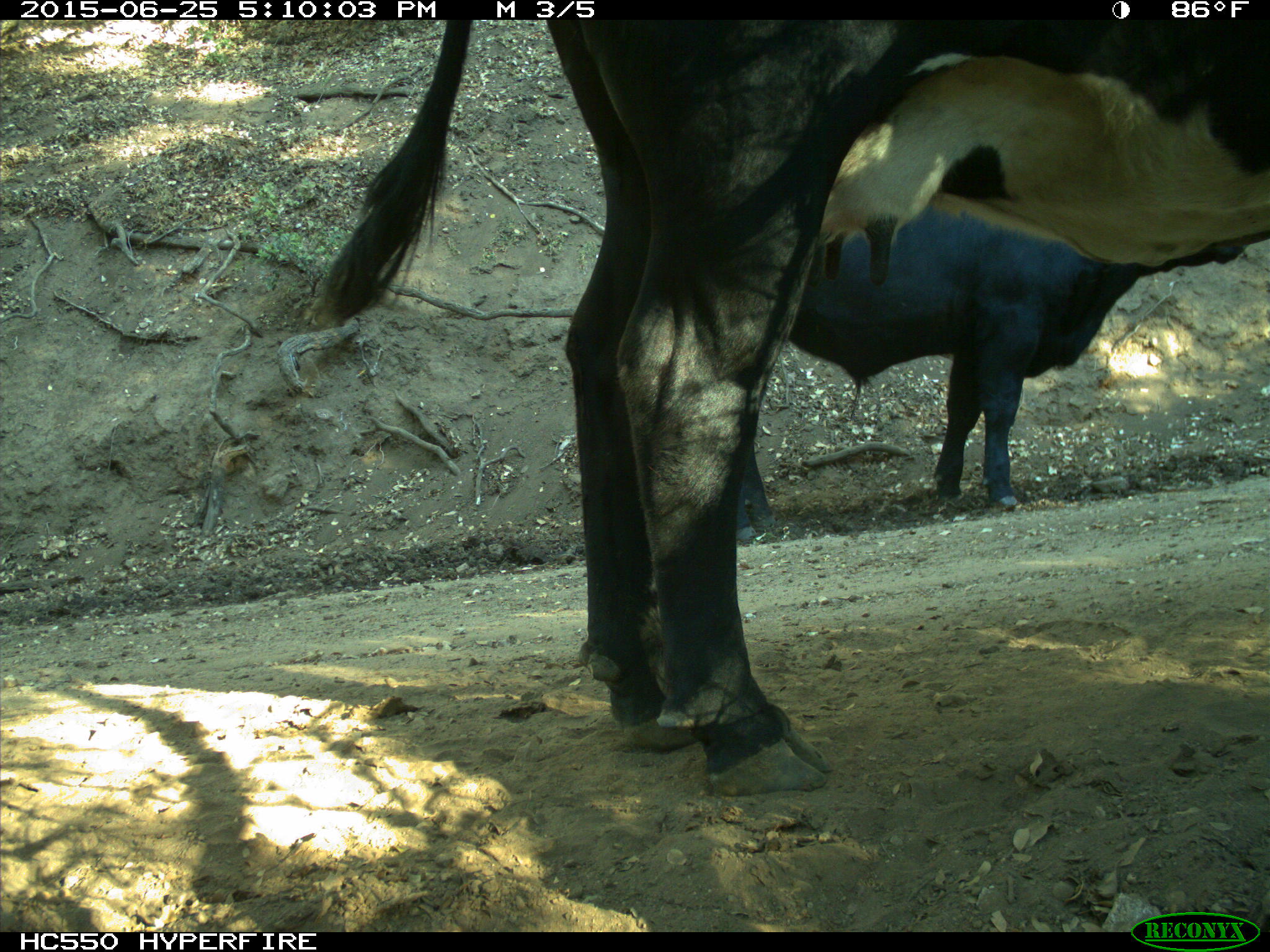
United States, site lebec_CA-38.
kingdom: Animalia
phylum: Chordata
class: Mammalia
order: Artiodactyla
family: Bovidae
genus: Bos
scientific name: Bos taurus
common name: domestic cow